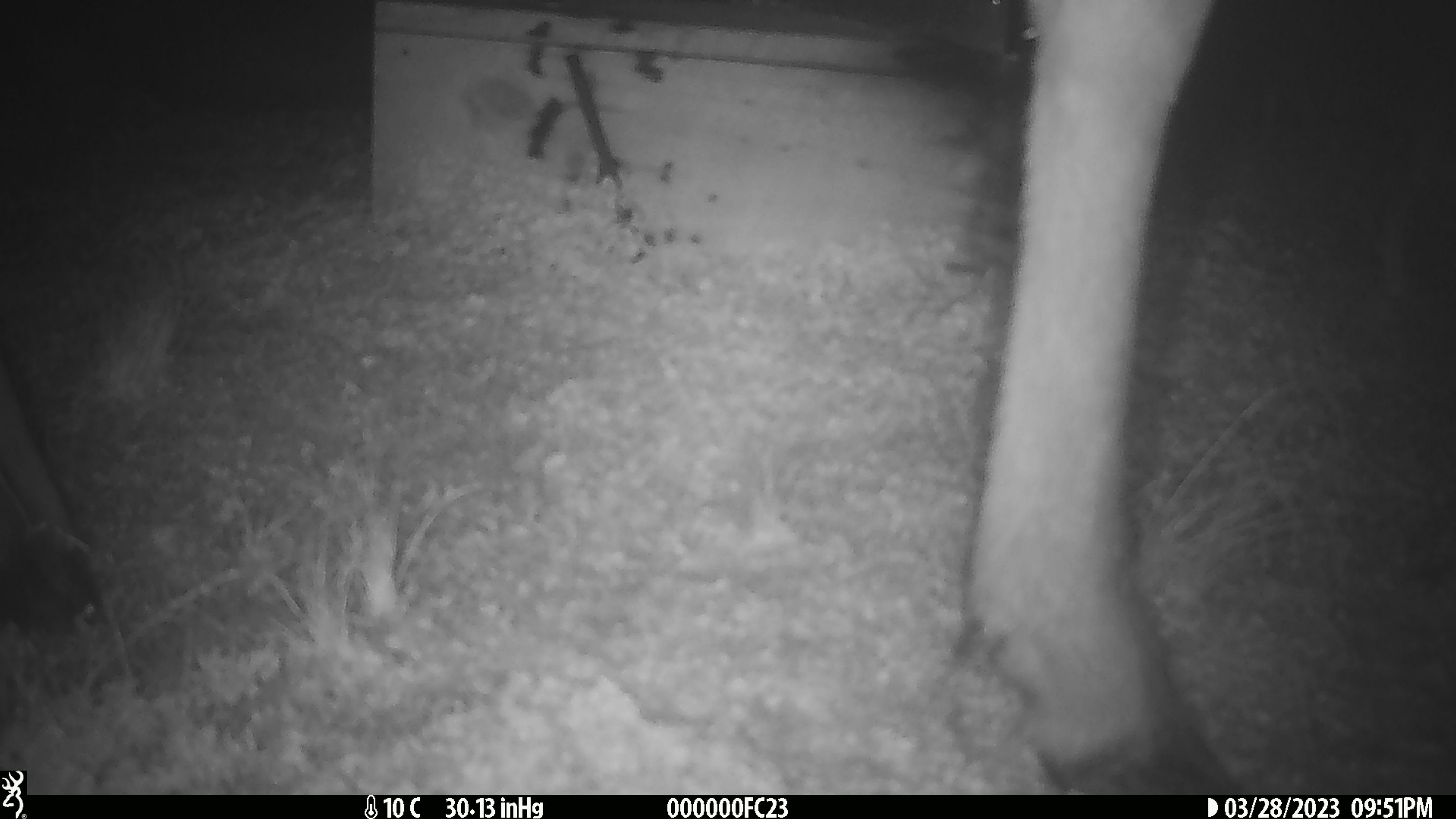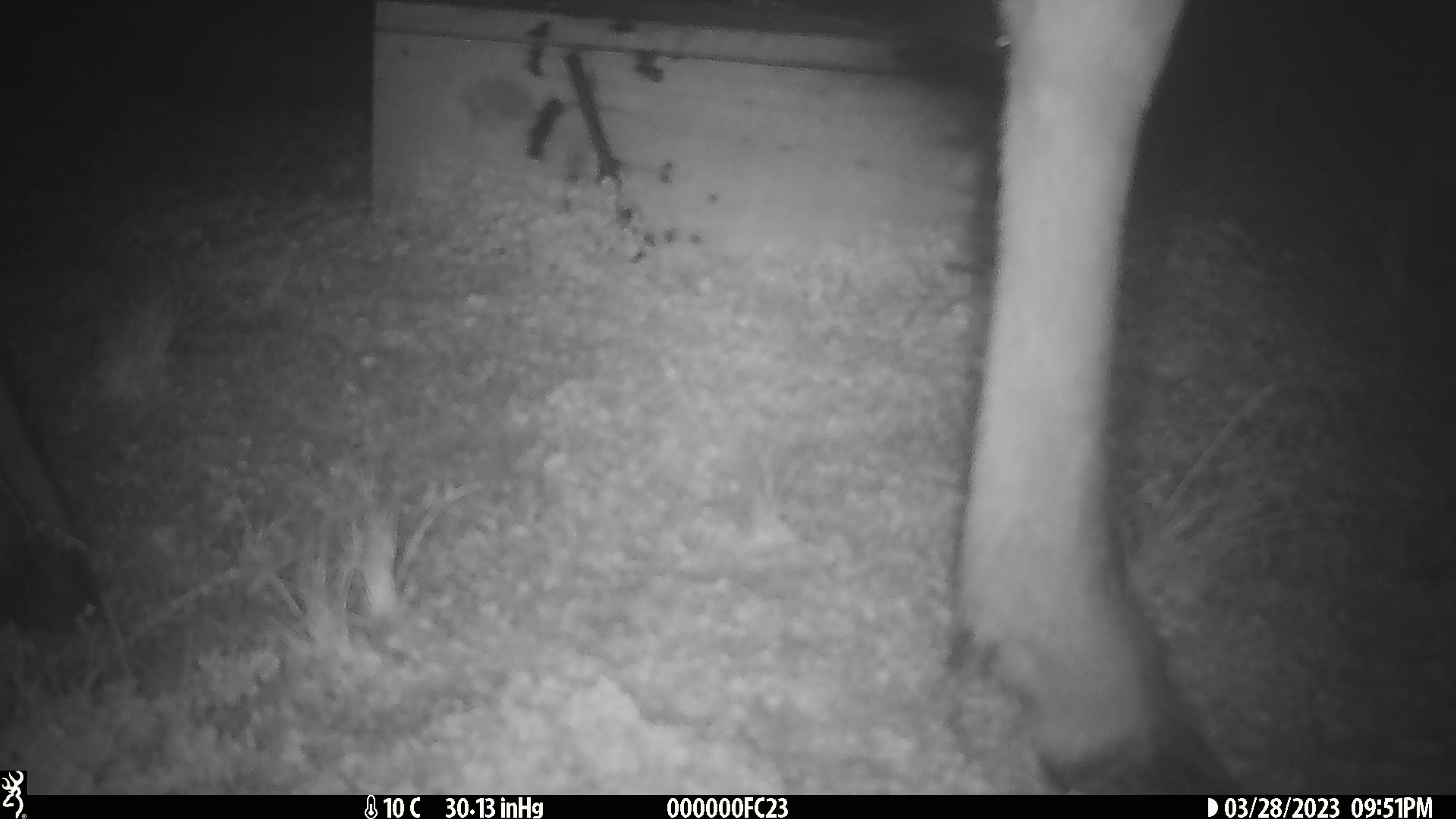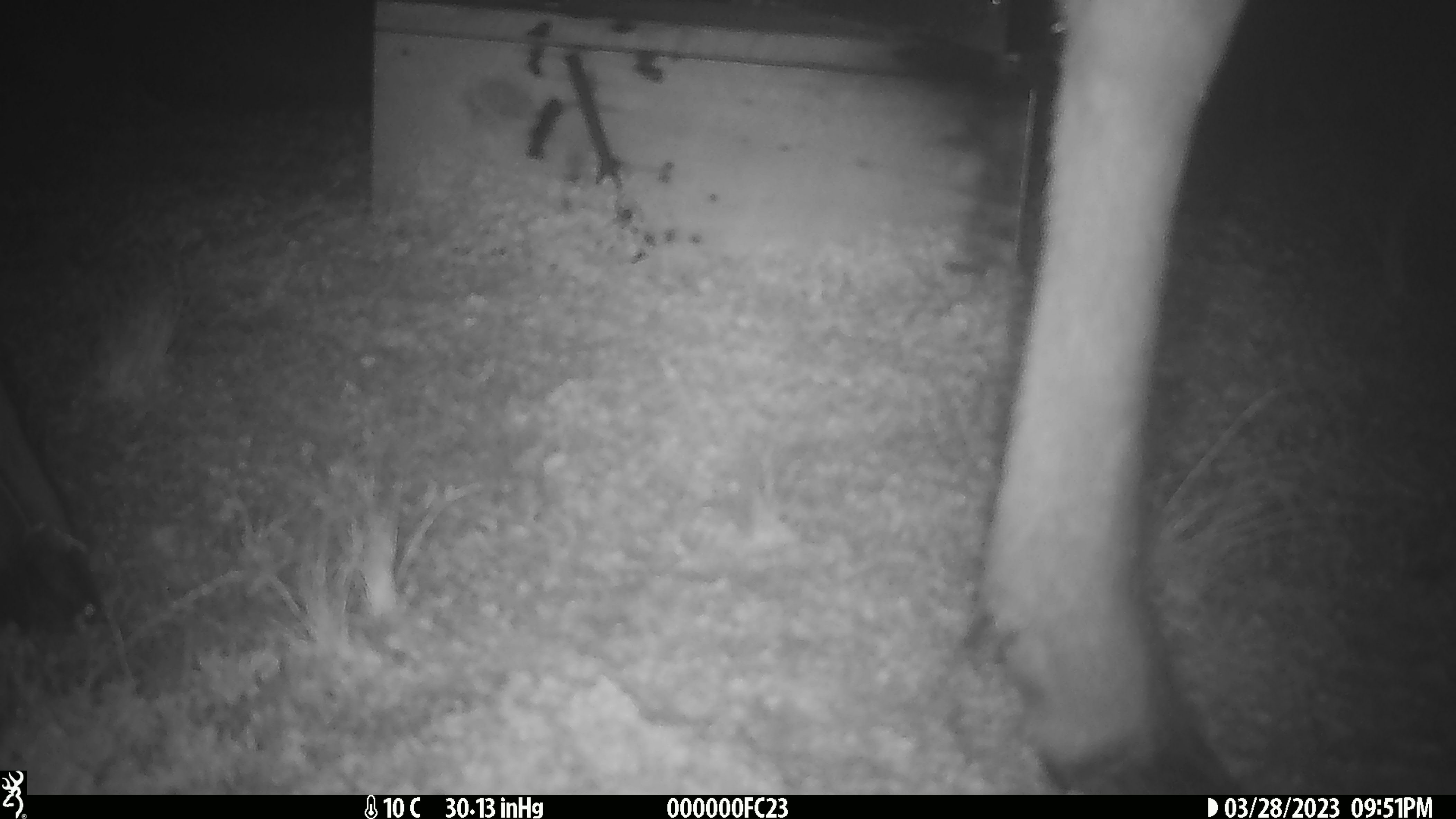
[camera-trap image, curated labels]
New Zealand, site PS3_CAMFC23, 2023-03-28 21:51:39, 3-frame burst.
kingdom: Animalia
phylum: Chordata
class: Mammalia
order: Artiodactyla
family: Cervidae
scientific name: Cervidae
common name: deer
Deer (Cervidae).